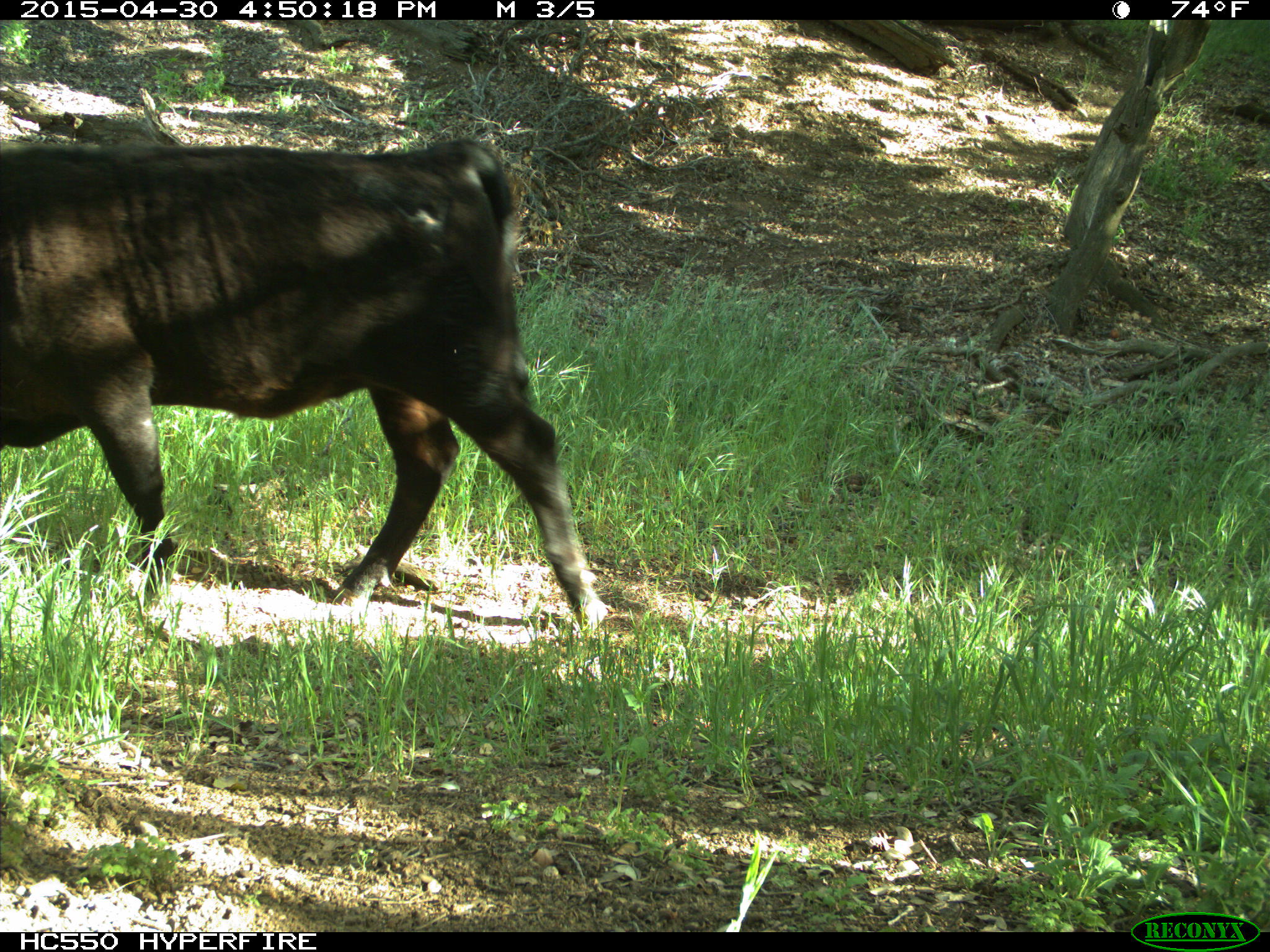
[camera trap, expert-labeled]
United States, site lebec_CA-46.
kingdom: Animalia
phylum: Chordata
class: Mammalia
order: Artiodactyla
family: Bovidae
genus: Bos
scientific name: Bos taurus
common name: domestic cow